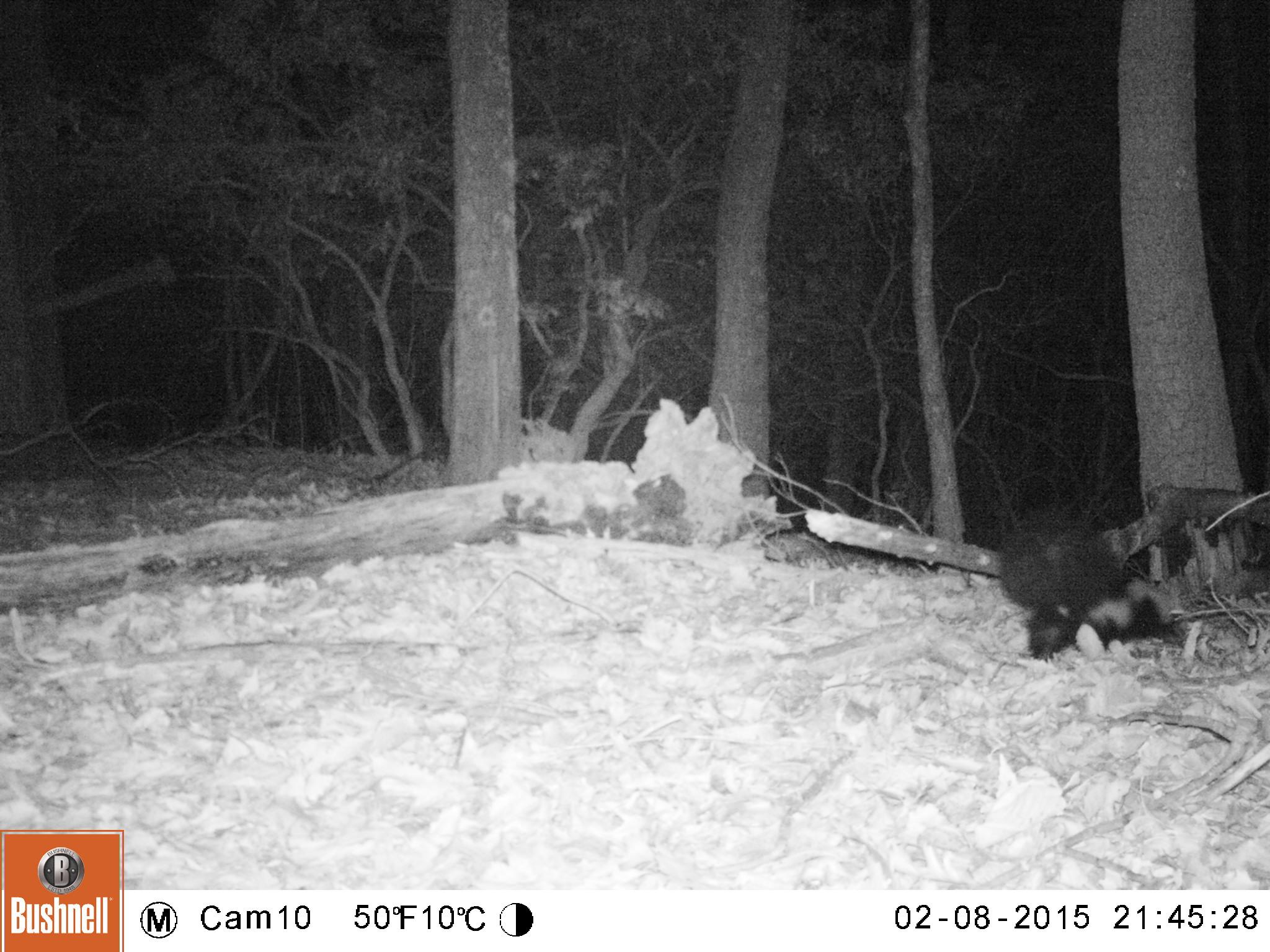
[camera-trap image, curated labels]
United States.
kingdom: Animalia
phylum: Chordata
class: Mammalia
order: Carnivora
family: Mephitidae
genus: Mephitis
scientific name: Mephitis mephitis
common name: striped skunk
Striped Skunk (Mephitis mephitis).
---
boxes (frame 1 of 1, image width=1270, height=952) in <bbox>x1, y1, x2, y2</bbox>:
Striped Skunk: <bbox>988, 500, 1187, 657</bbox>